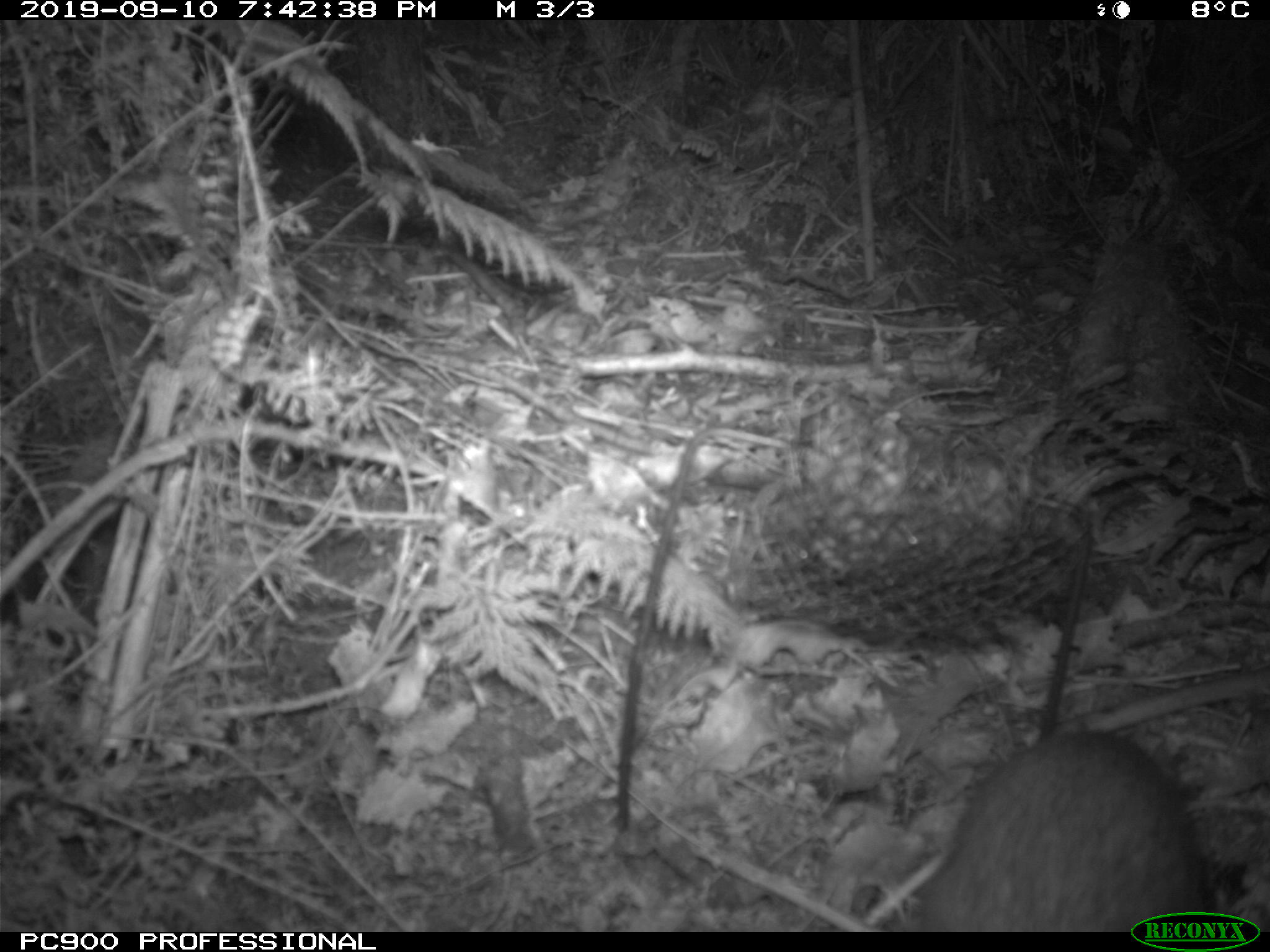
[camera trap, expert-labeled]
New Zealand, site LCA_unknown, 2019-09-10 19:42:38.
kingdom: Animalia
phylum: Chordata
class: Mammalia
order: Rodentia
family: Muridae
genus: Rattus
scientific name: Rattus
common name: rat